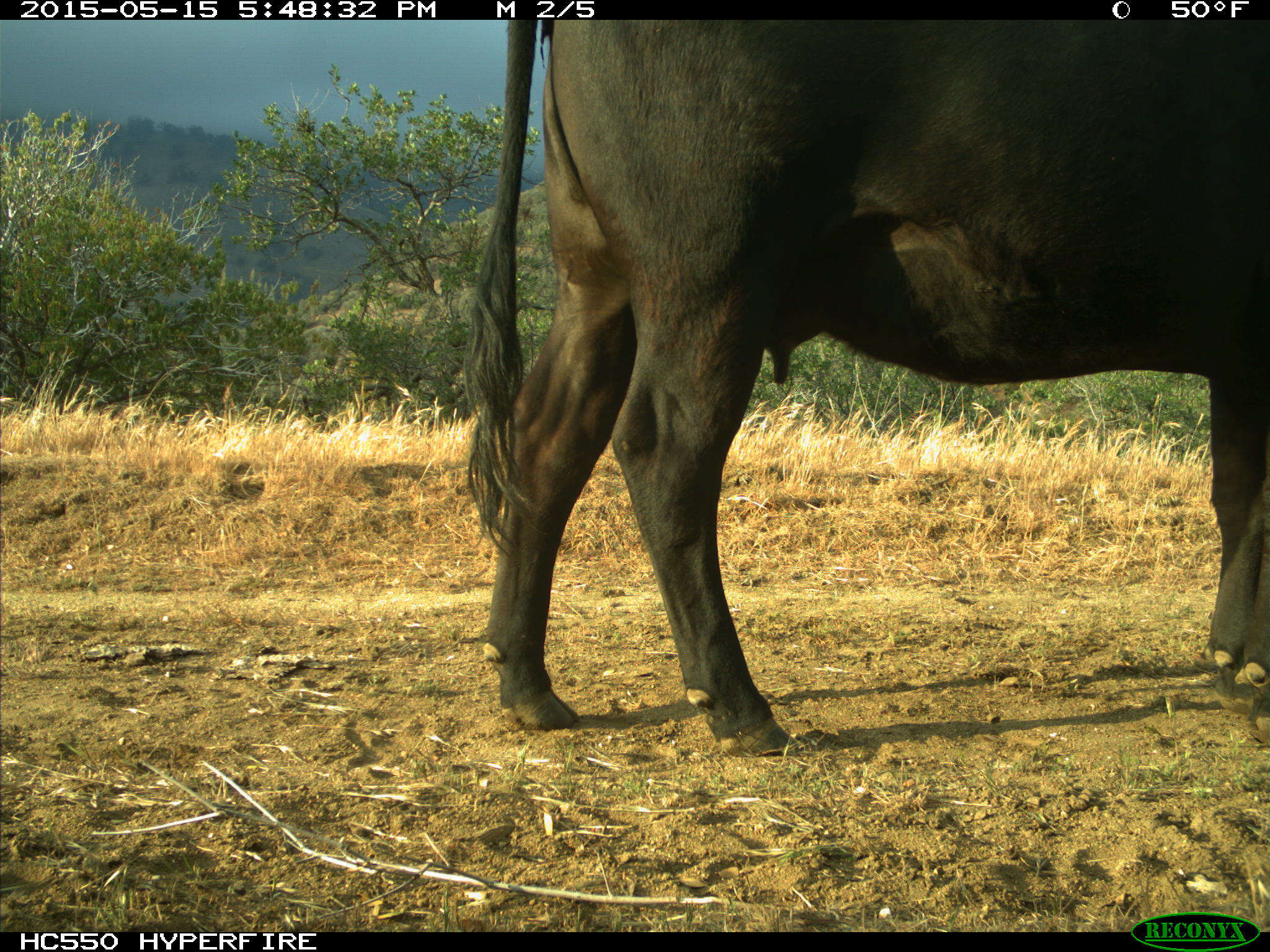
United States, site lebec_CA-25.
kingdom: Animalia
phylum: Chordata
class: Mammalia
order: Artiodactyla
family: Bovidae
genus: Bos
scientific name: Bos taurus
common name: domestic cow